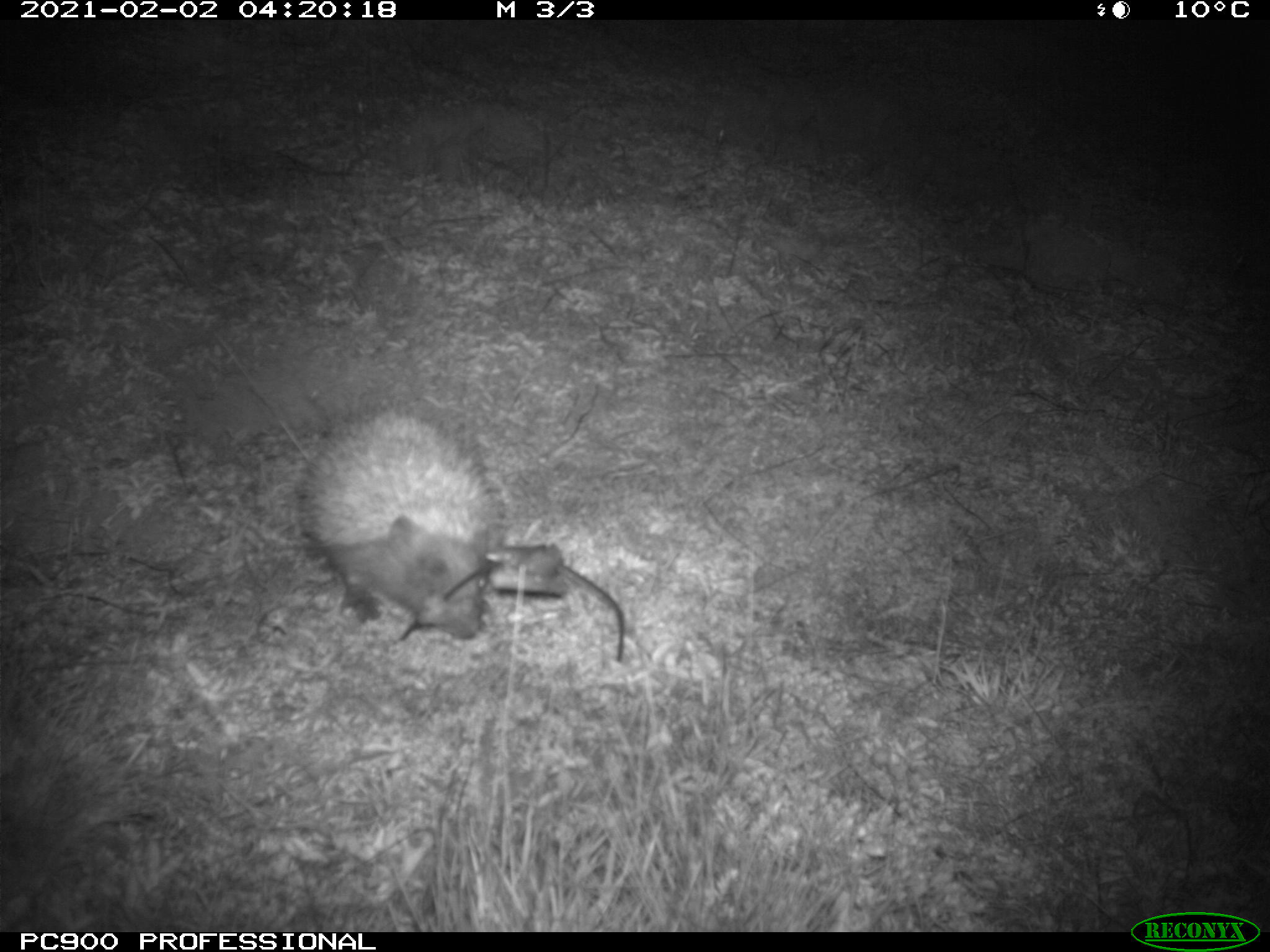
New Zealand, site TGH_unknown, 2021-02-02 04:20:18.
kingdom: Animalia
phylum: Chordata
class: Mammalia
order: Eulipotyphla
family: Erinaceidae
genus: Erinaceus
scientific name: Erinaceus europaeus europaeus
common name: european hedgehog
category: hedgehog